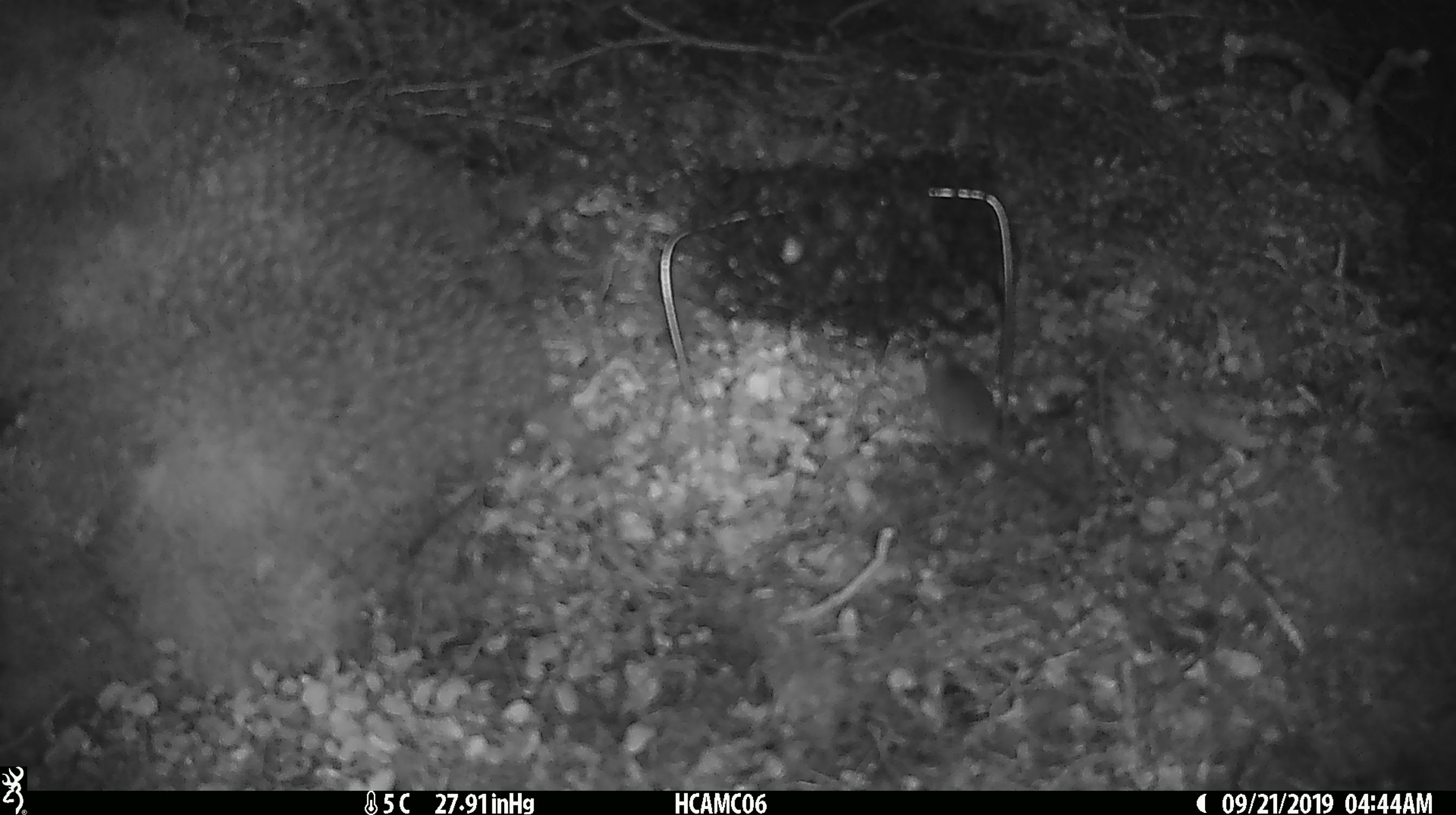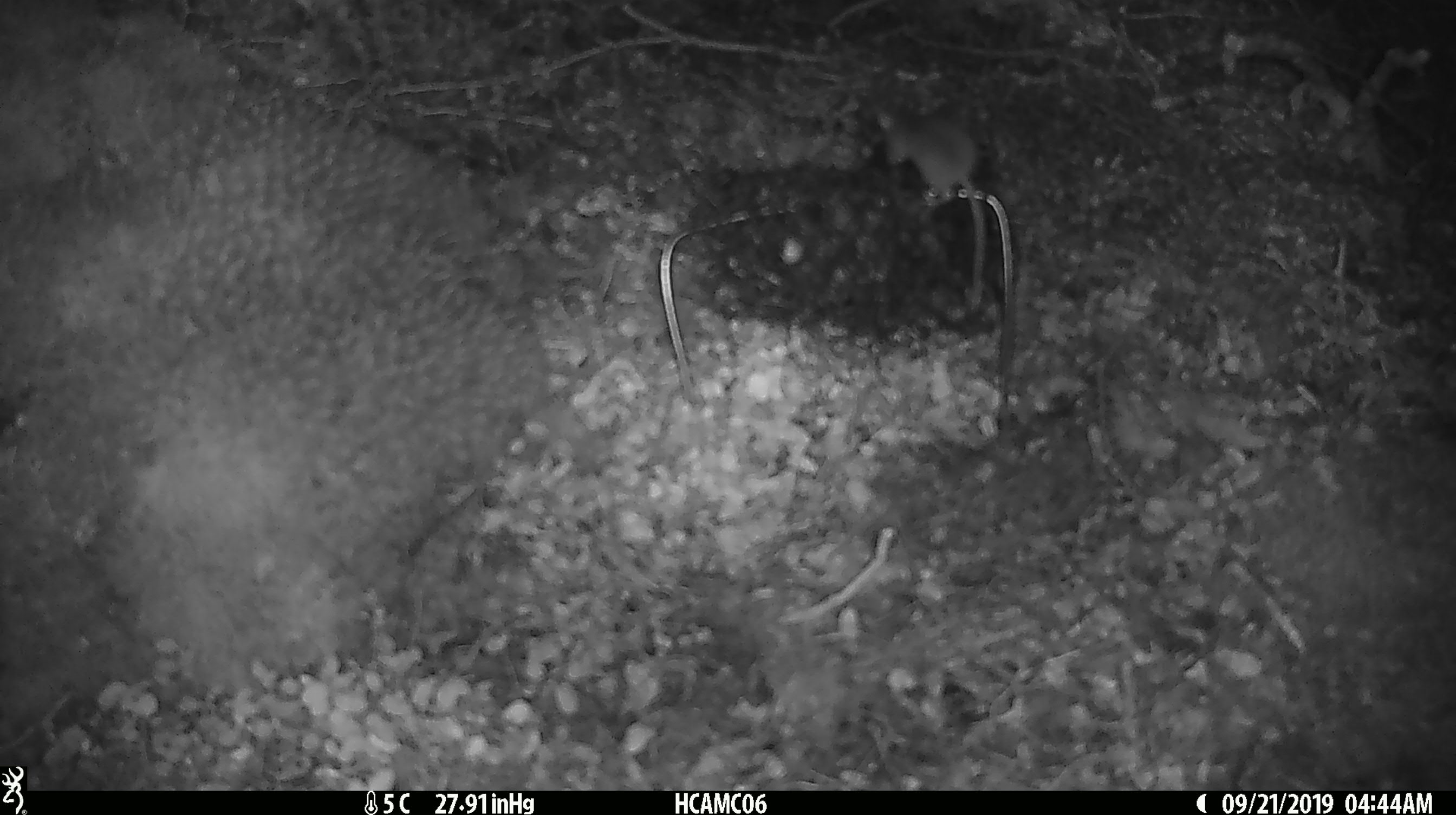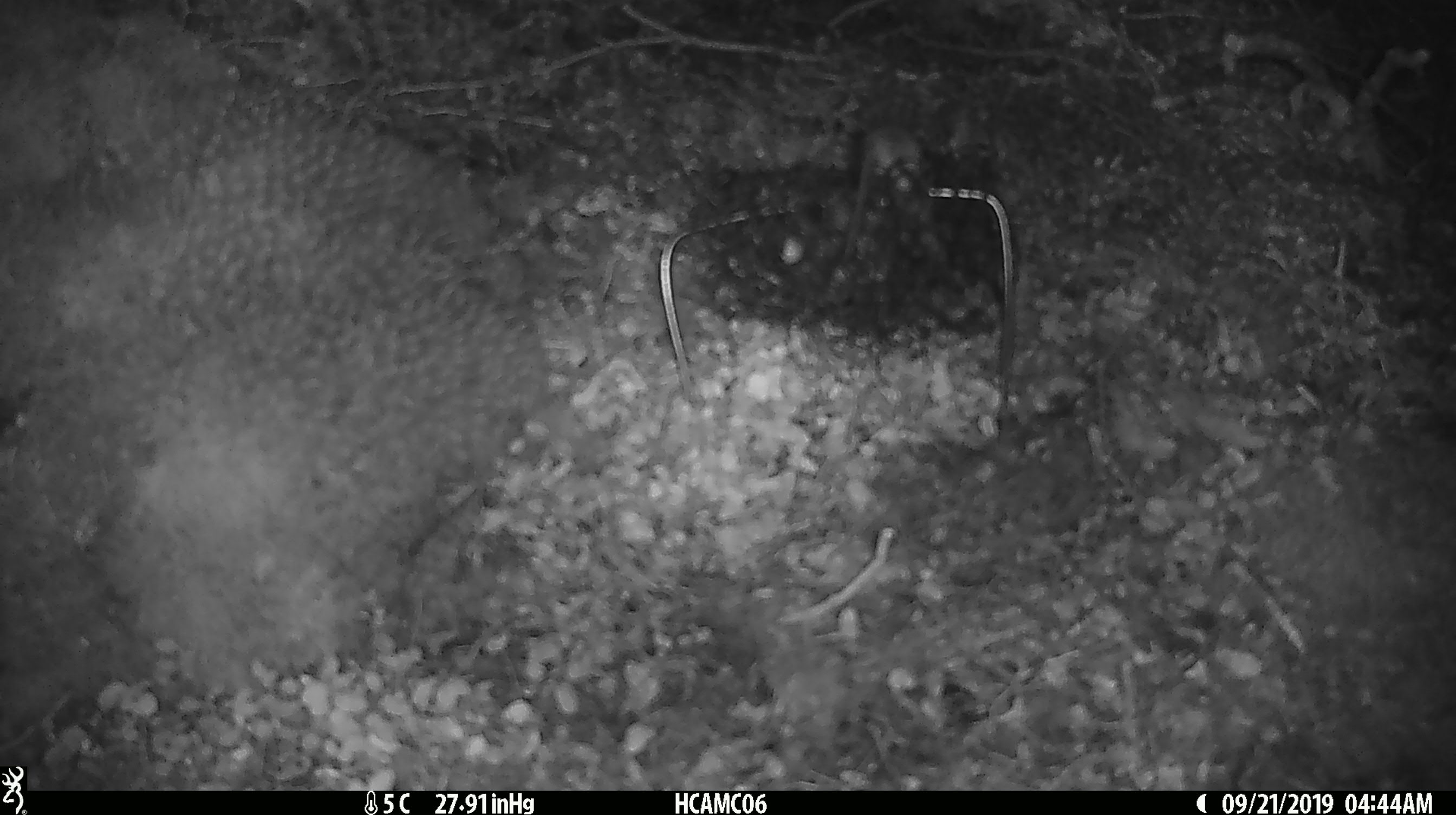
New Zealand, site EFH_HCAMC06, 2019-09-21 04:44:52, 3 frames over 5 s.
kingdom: Animalia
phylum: Chordata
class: Mammalia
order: Rodentia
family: Muridae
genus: Mus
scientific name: Mus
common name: mouse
Mouse (Mus).